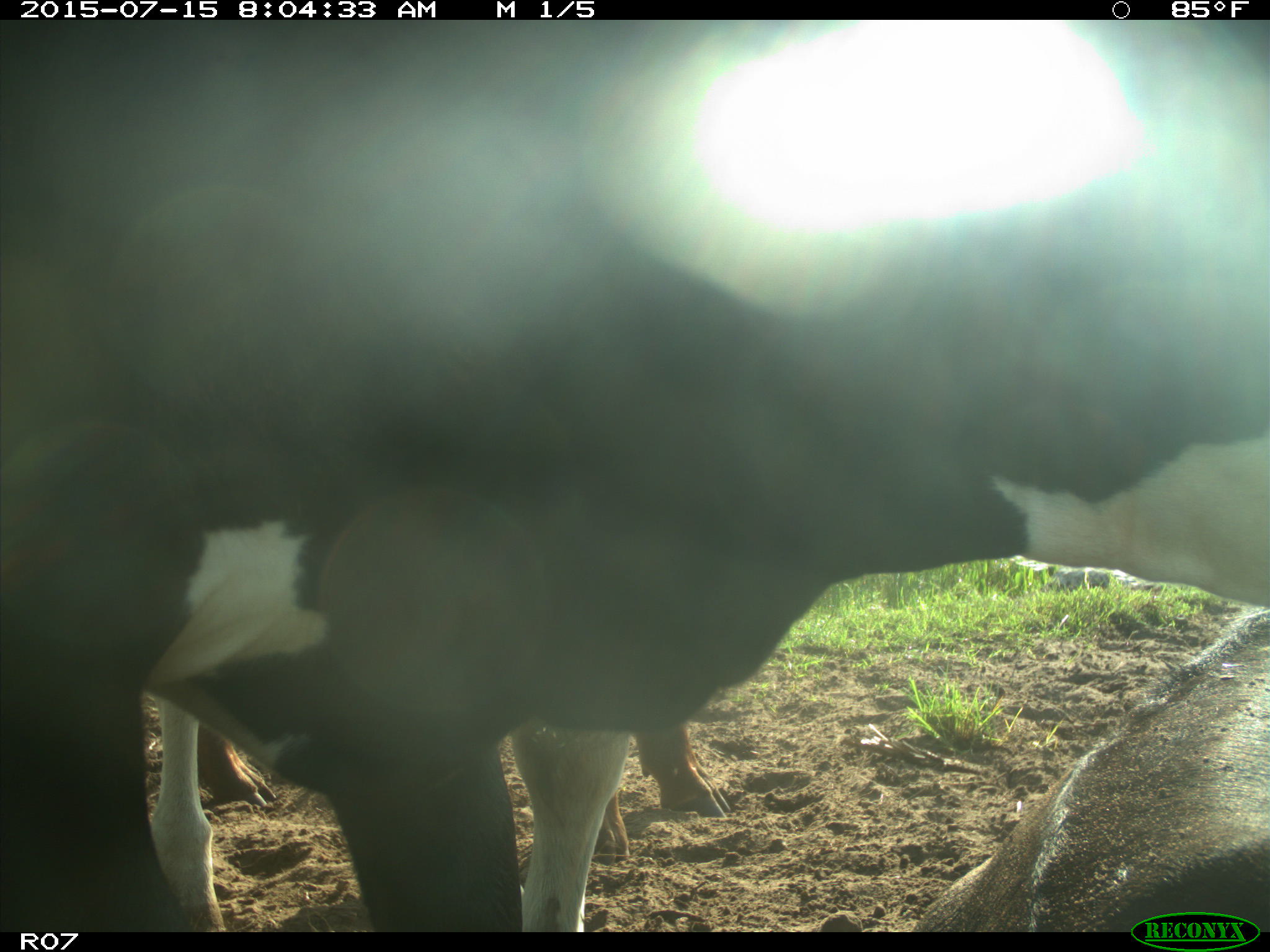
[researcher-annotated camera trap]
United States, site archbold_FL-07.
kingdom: Animalia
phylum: Chordata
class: Mammalia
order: Artiodactyla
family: Bovidae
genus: Bos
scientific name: Bos taurus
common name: domestic cow